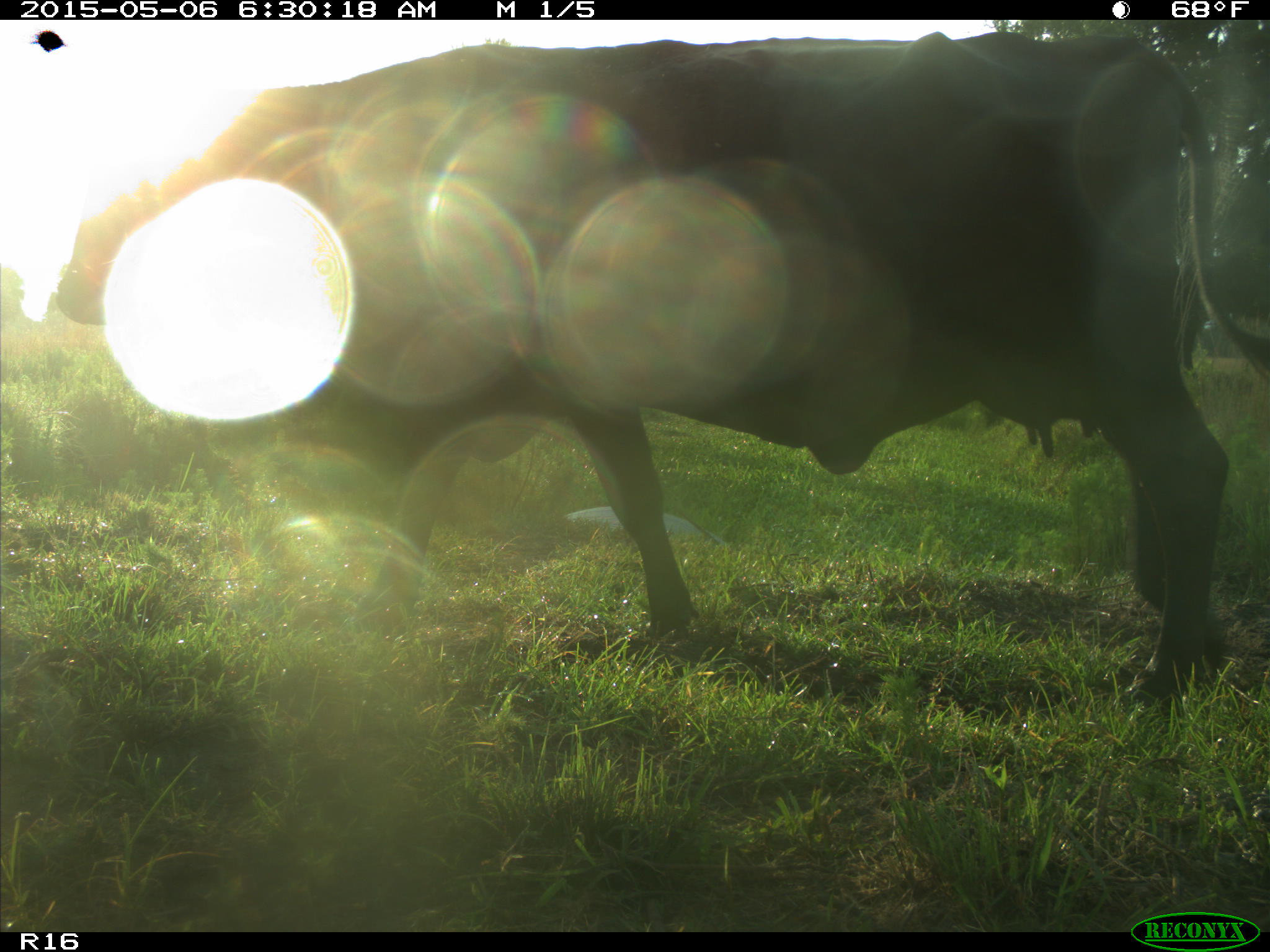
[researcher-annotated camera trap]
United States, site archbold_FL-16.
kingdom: Animalia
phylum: Chordata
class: Mammalia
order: Artiodactyla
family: Bovidae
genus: Bos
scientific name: Bos taurus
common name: domestic cow